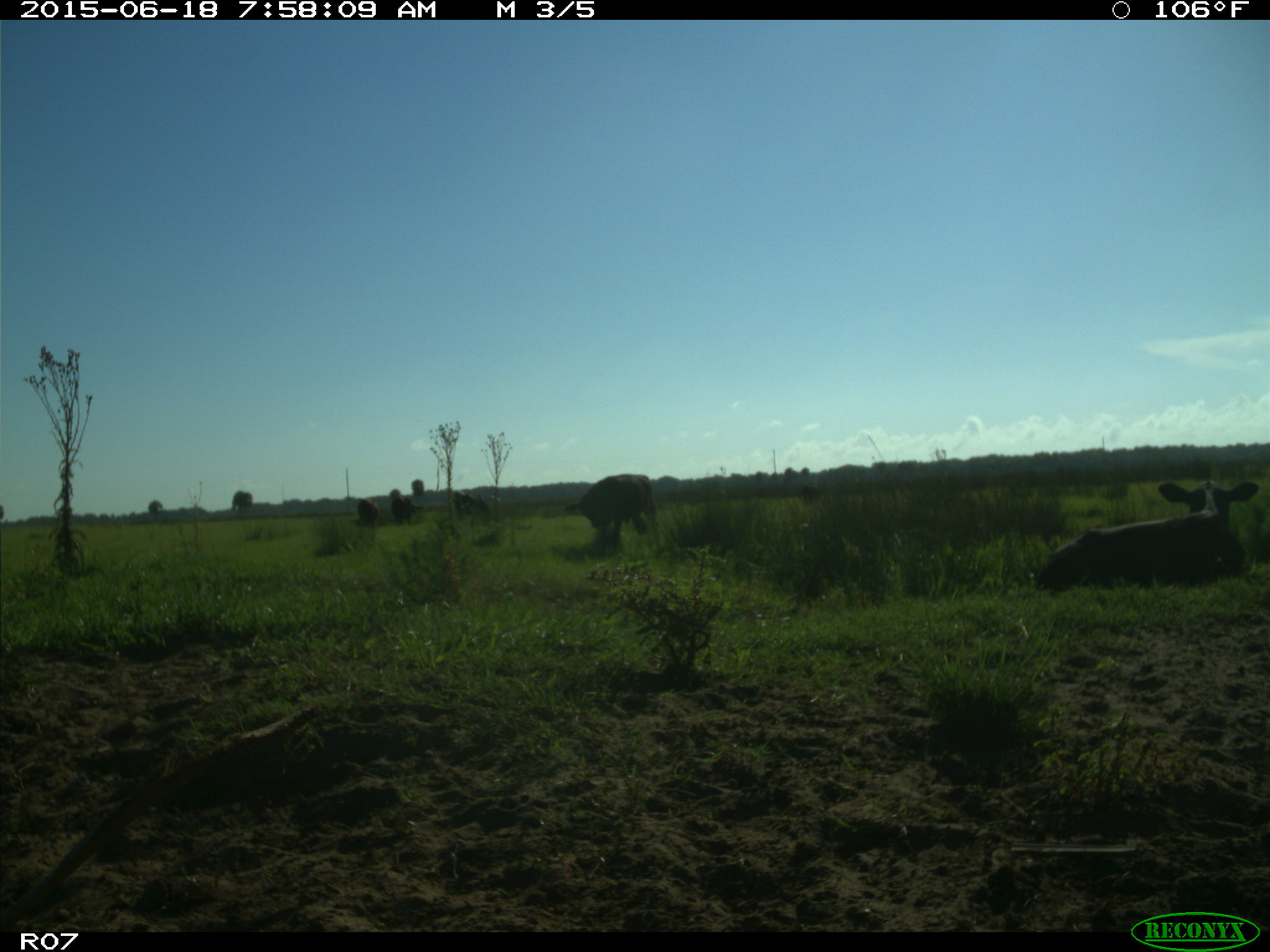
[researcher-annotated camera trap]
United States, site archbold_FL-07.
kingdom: Animalia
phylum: Chordata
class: Mammalia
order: Artiodactyla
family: Bovidae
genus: Bos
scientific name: Bos taurus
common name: domestic cow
Bos taurus (domestic cow).